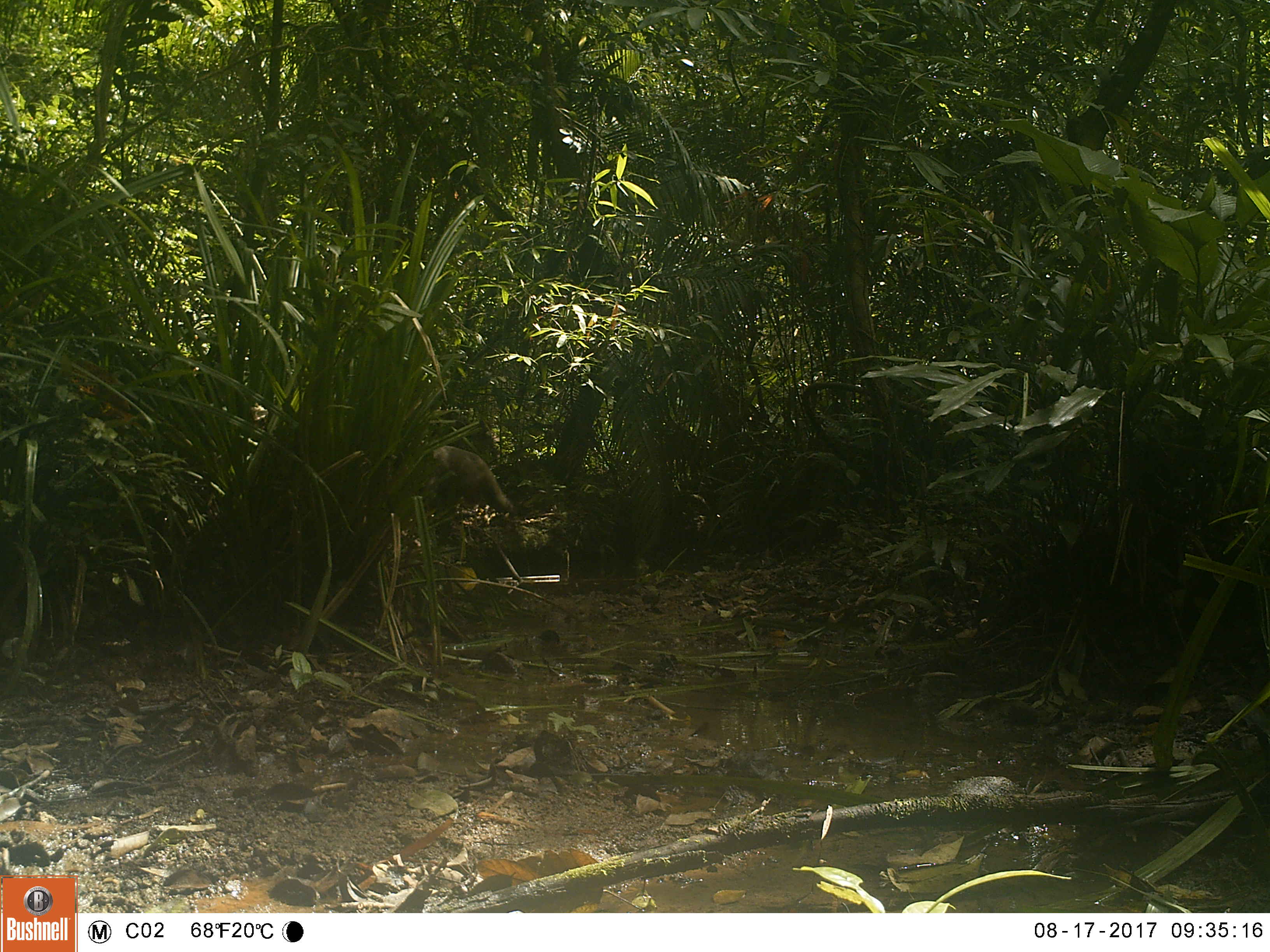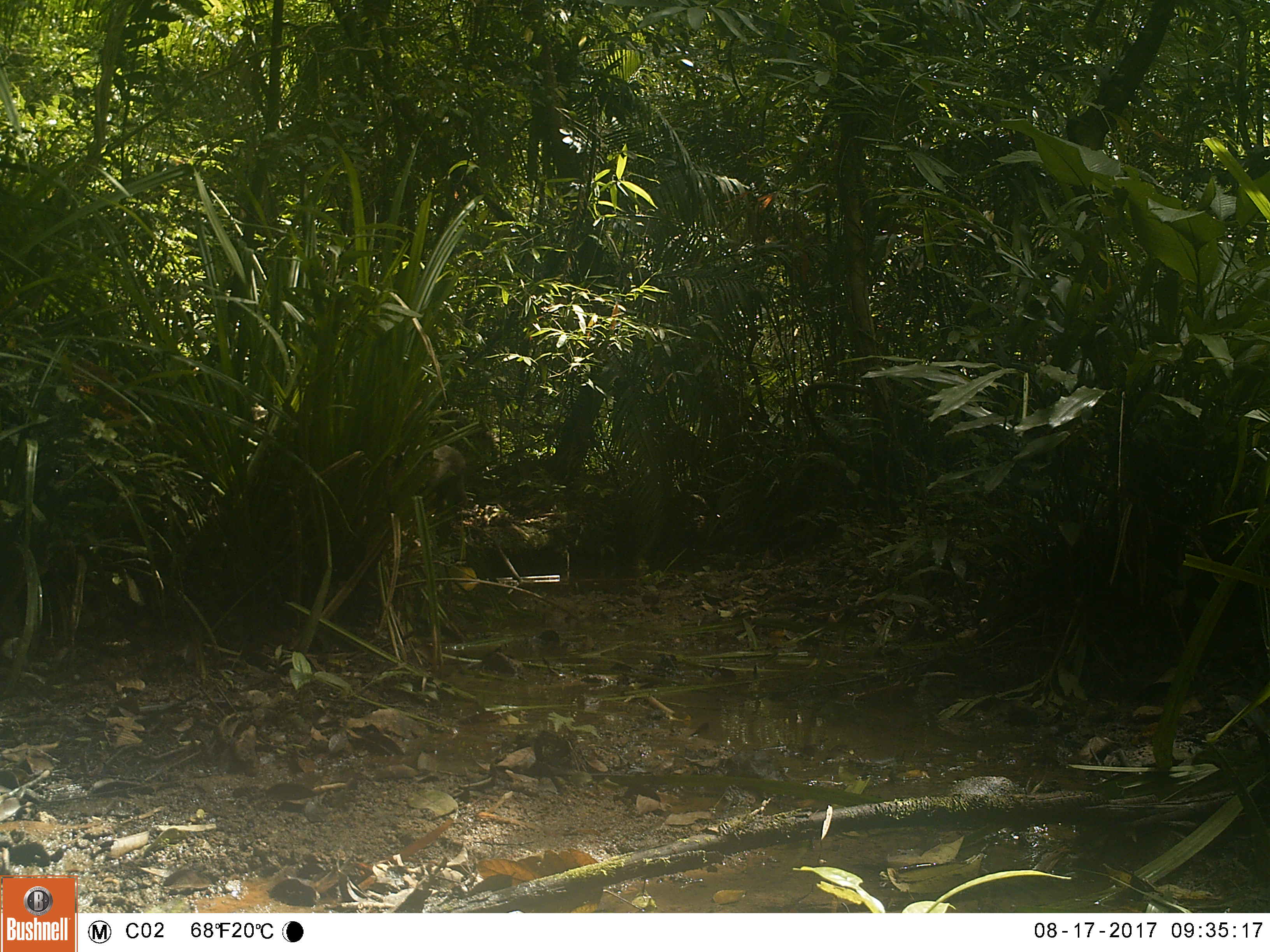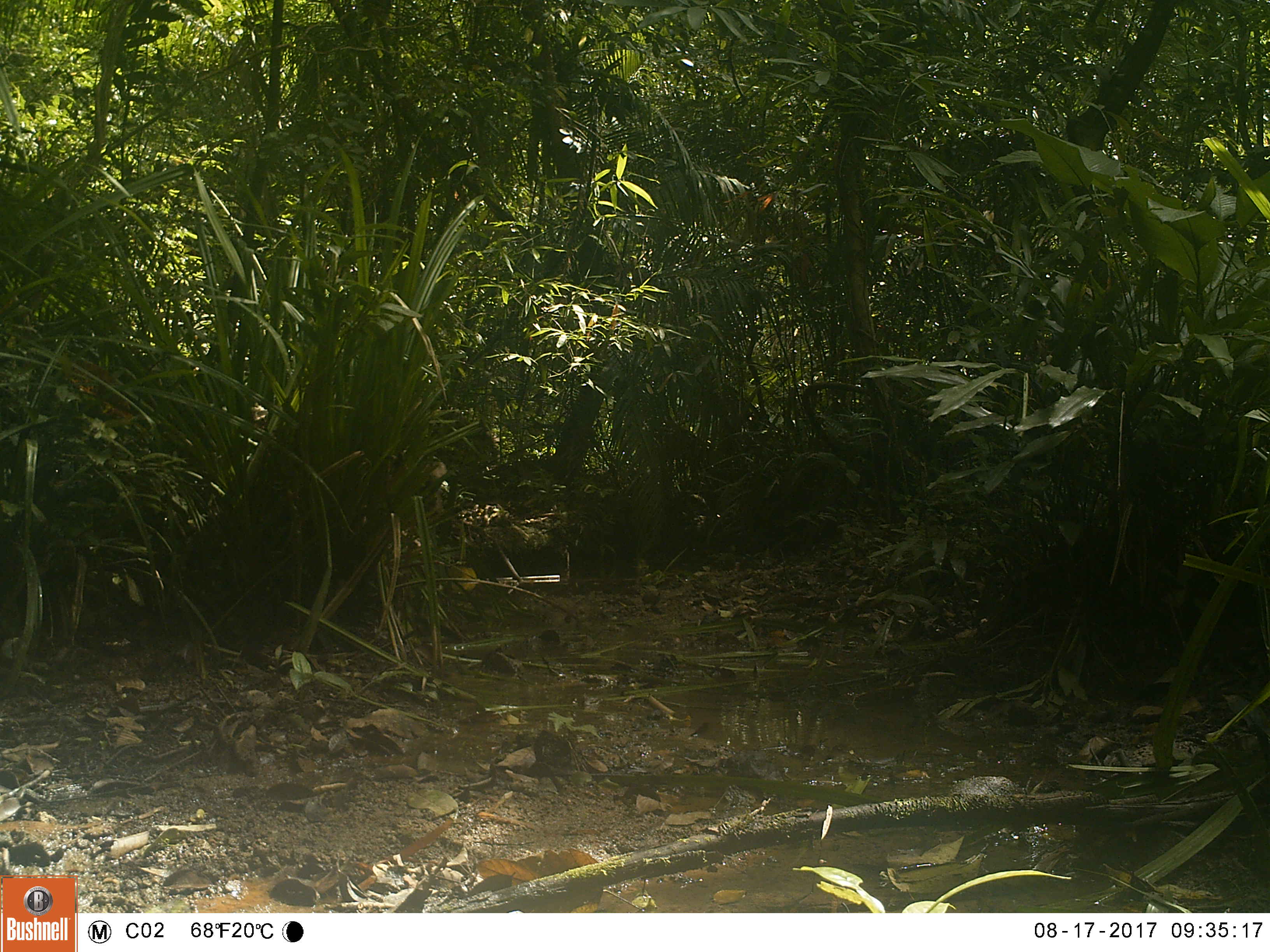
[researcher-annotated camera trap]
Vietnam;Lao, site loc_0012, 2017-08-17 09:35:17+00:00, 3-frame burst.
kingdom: Animalia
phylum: Chordata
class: Mammalia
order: Primates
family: Cercopithecidae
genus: Macaca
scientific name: Macaca arctoides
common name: stump-tailed macaque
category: stump tailed macaque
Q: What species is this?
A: Stump tailed macaque (stump-tailed macaque) (Macaca arctoides).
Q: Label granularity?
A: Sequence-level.